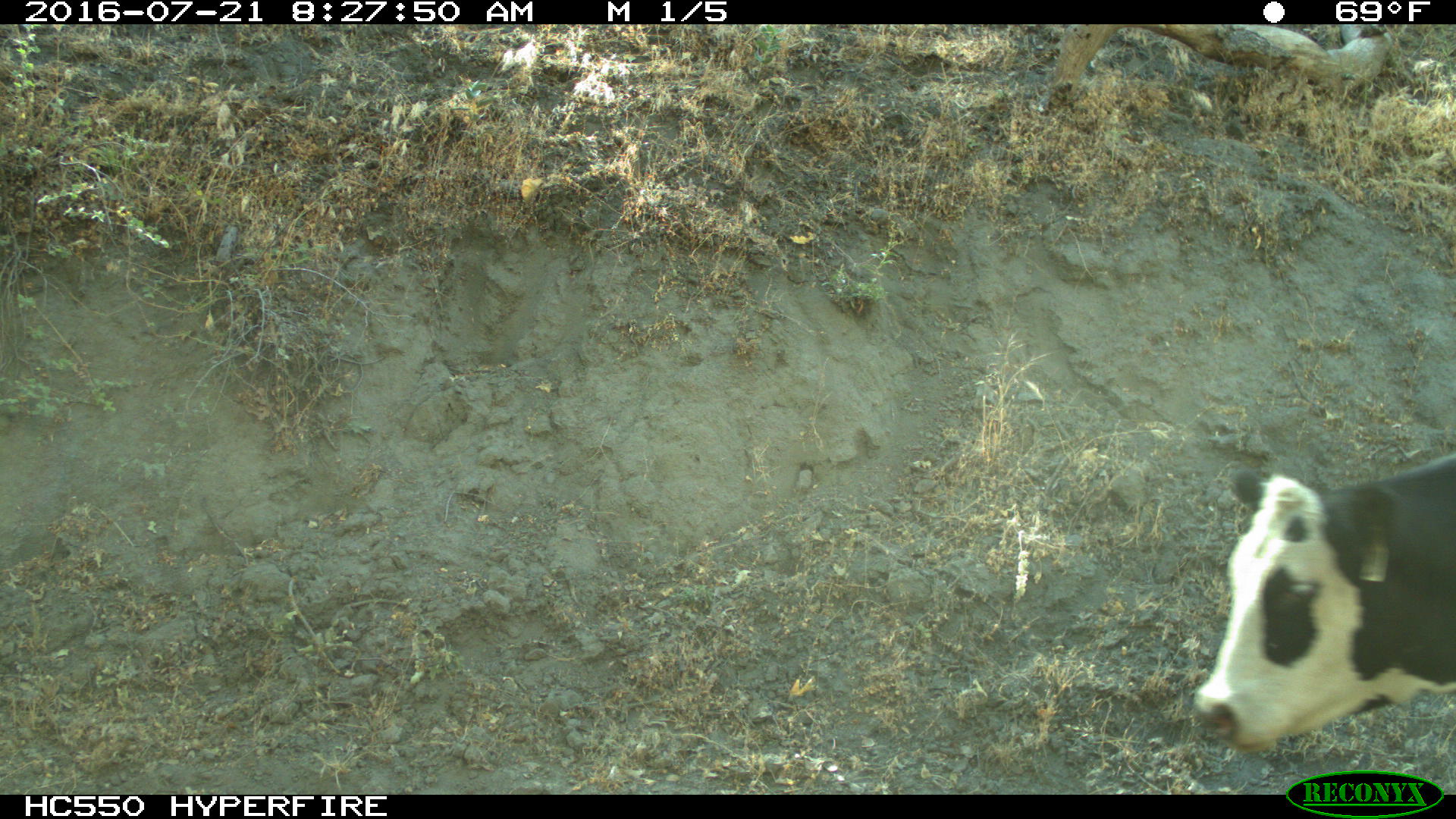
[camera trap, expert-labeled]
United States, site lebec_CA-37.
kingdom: Animalia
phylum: Chordata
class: Mammalia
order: Artiodactyla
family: Bovidae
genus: Bos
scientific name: Bos taurus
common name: domestic cow